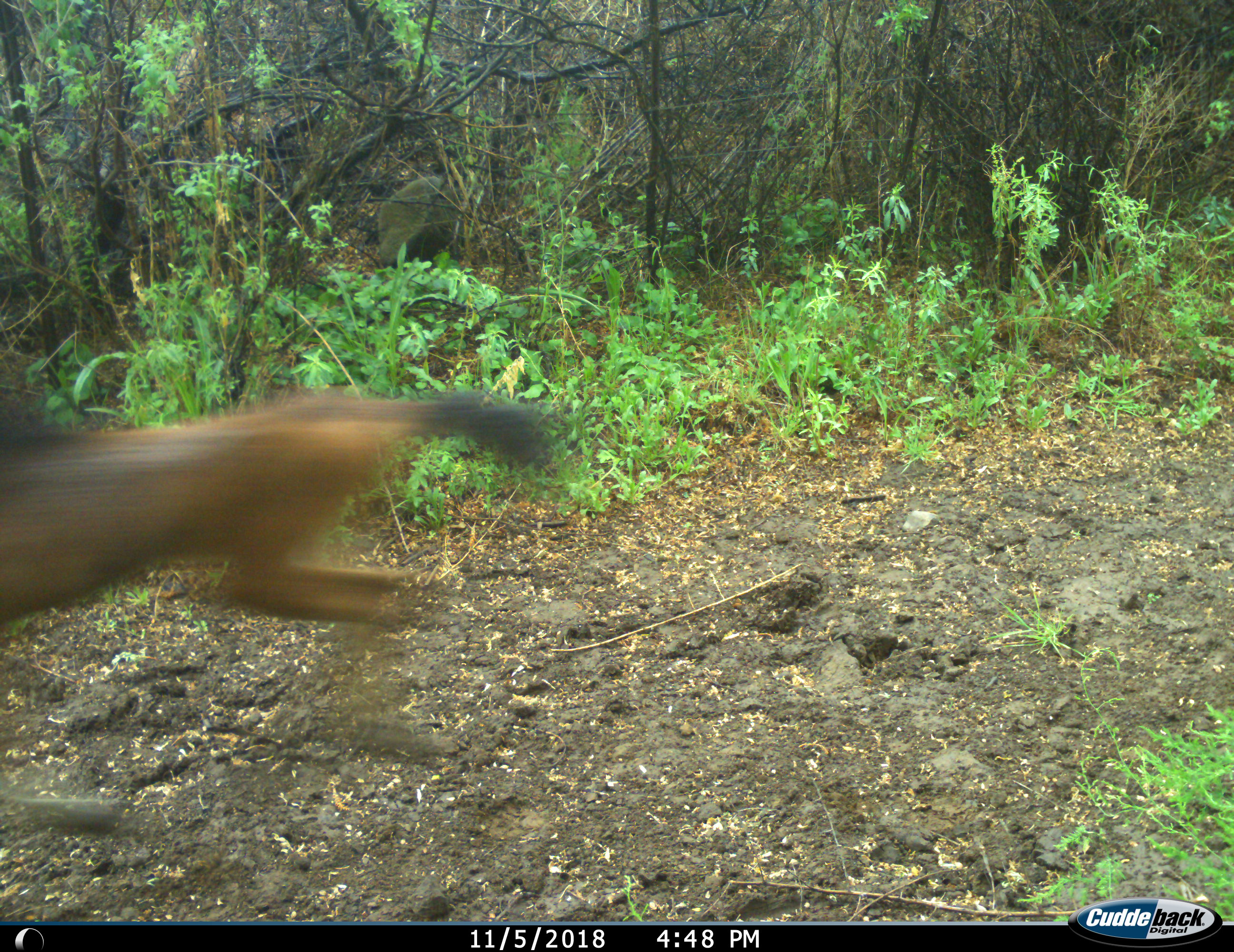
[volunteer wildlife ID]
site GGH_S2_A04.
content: unidentified animal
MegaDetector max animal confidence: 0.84